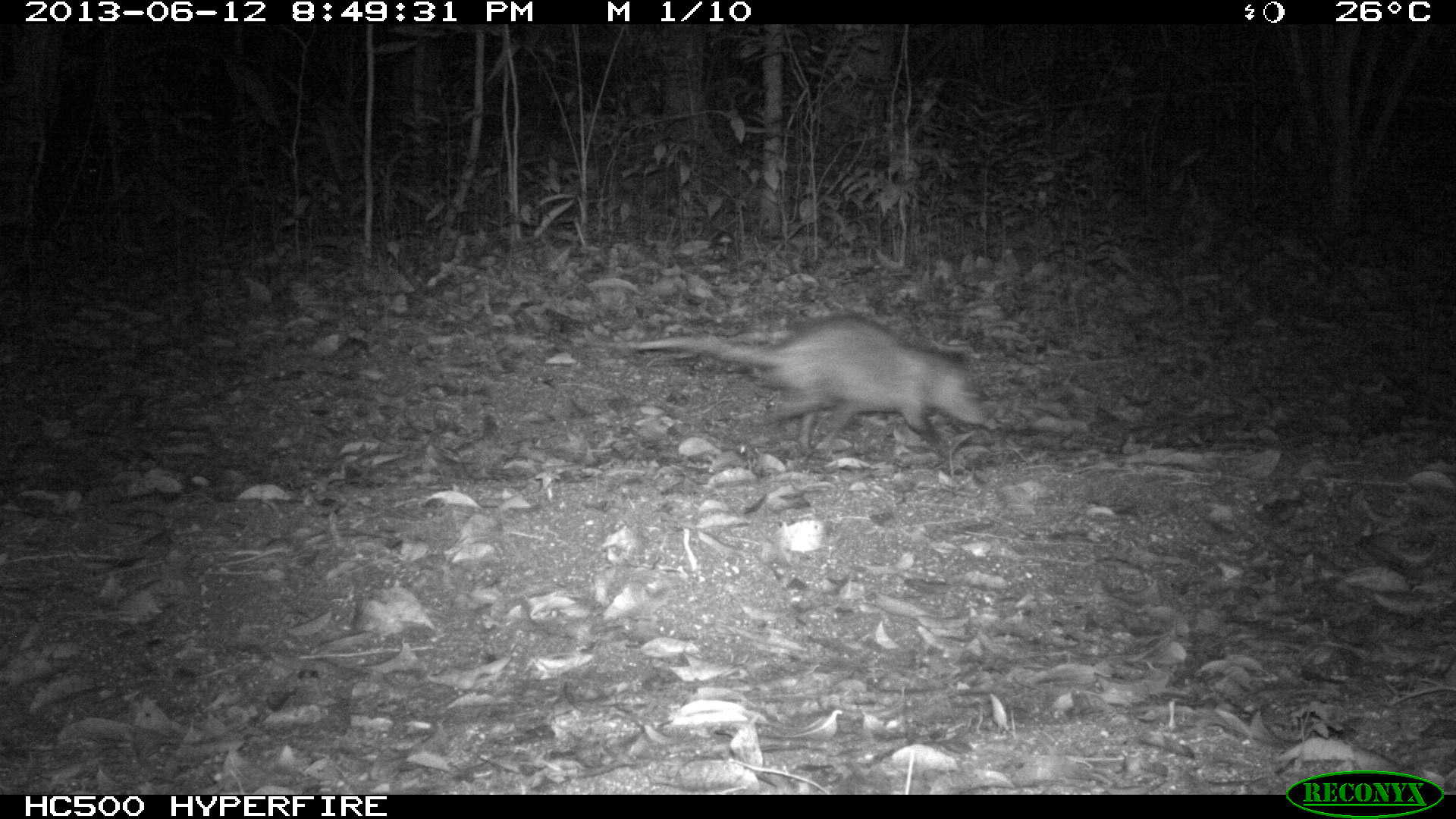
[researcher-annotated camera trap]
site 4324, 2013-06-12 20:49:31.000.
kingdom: Animalia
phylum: Chordata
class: Mammalia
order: Didelphimorphia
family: Didelphidae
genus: Didelphis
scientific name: Didelphis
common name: american opossums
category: didelphis sp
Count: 1.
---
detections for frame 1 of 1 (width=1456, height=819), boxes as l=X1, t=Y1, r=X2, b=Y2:
didelphis sp: l=624, t=307, r=1000, b=456